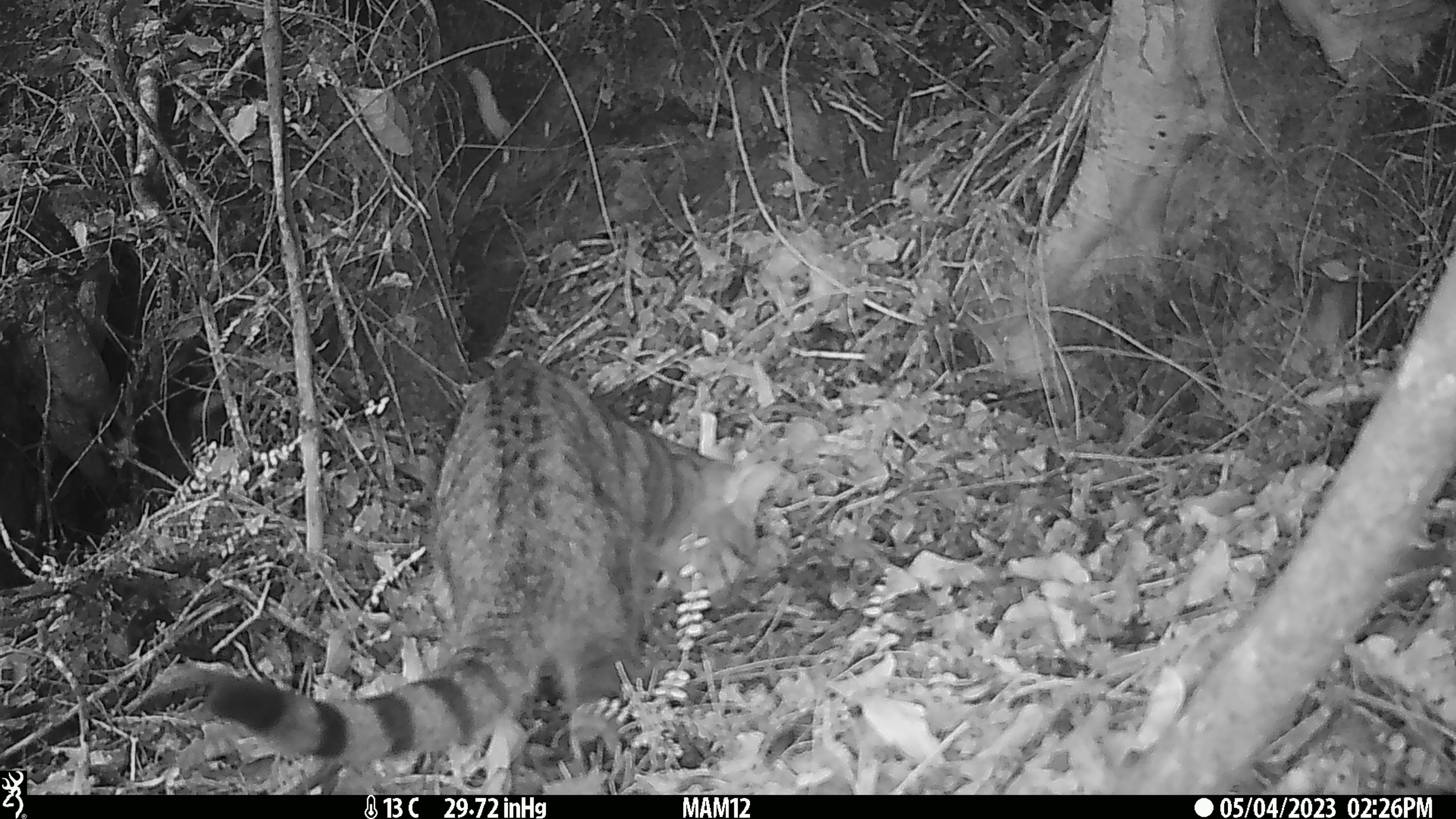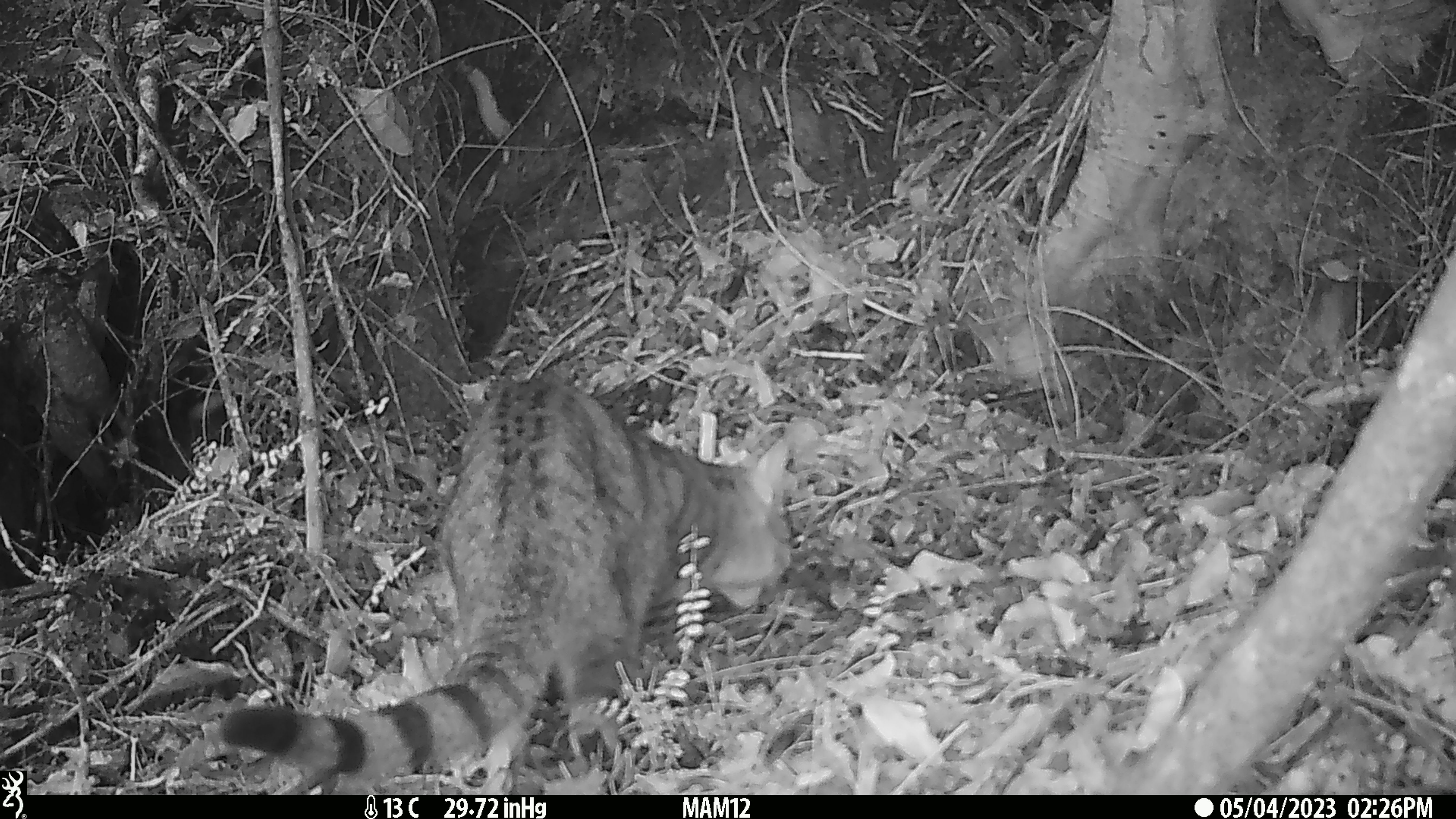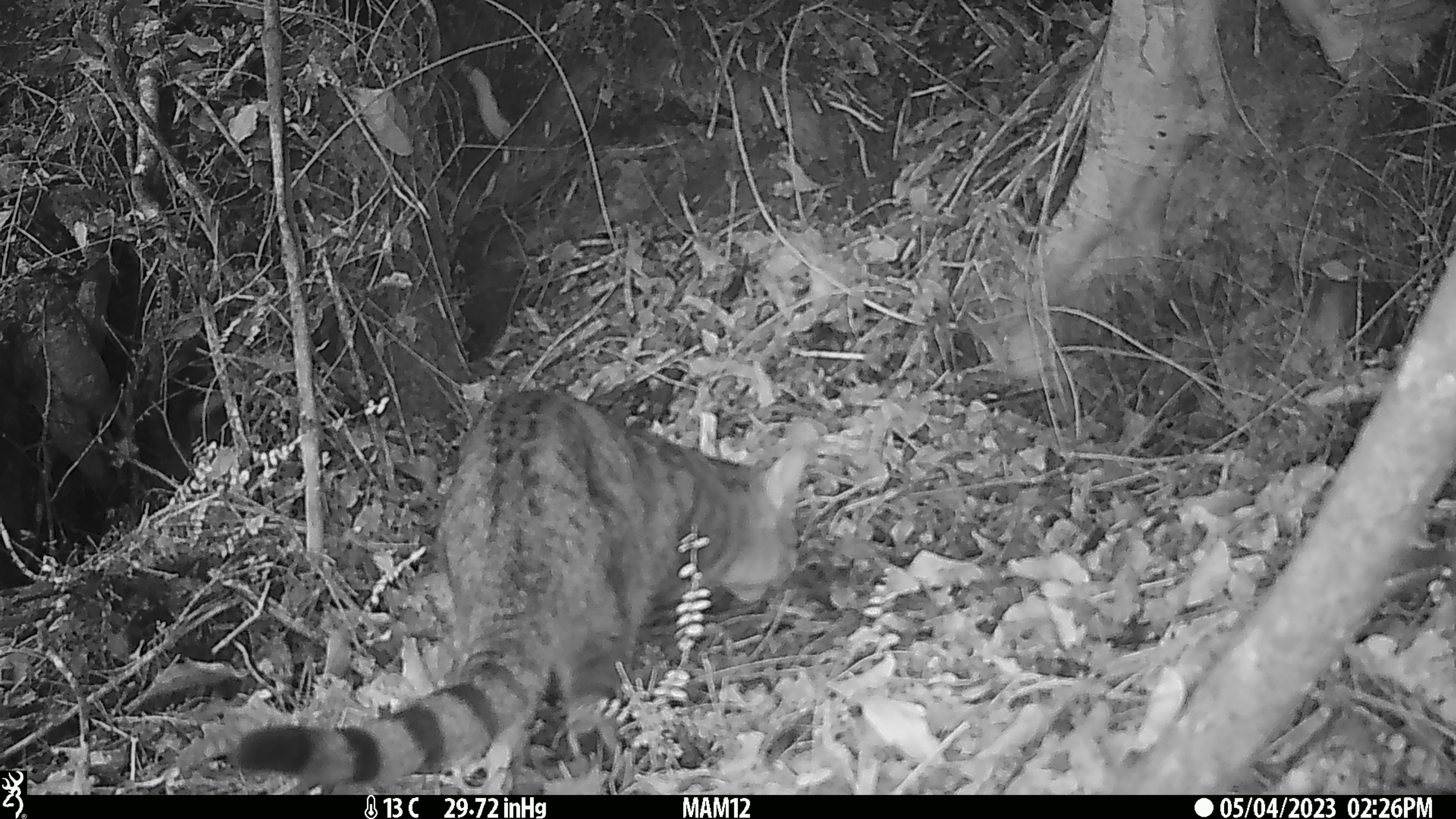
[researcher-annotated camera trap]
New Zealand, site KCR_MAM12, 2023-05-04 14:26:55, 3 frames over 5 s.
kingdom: Animalia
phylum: Chordata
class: Mammalia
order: Carnivora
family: Felidae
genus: Felis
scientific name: Felis catus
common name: domestic cat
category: cat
Cat (domestic cat) (Felis catus).